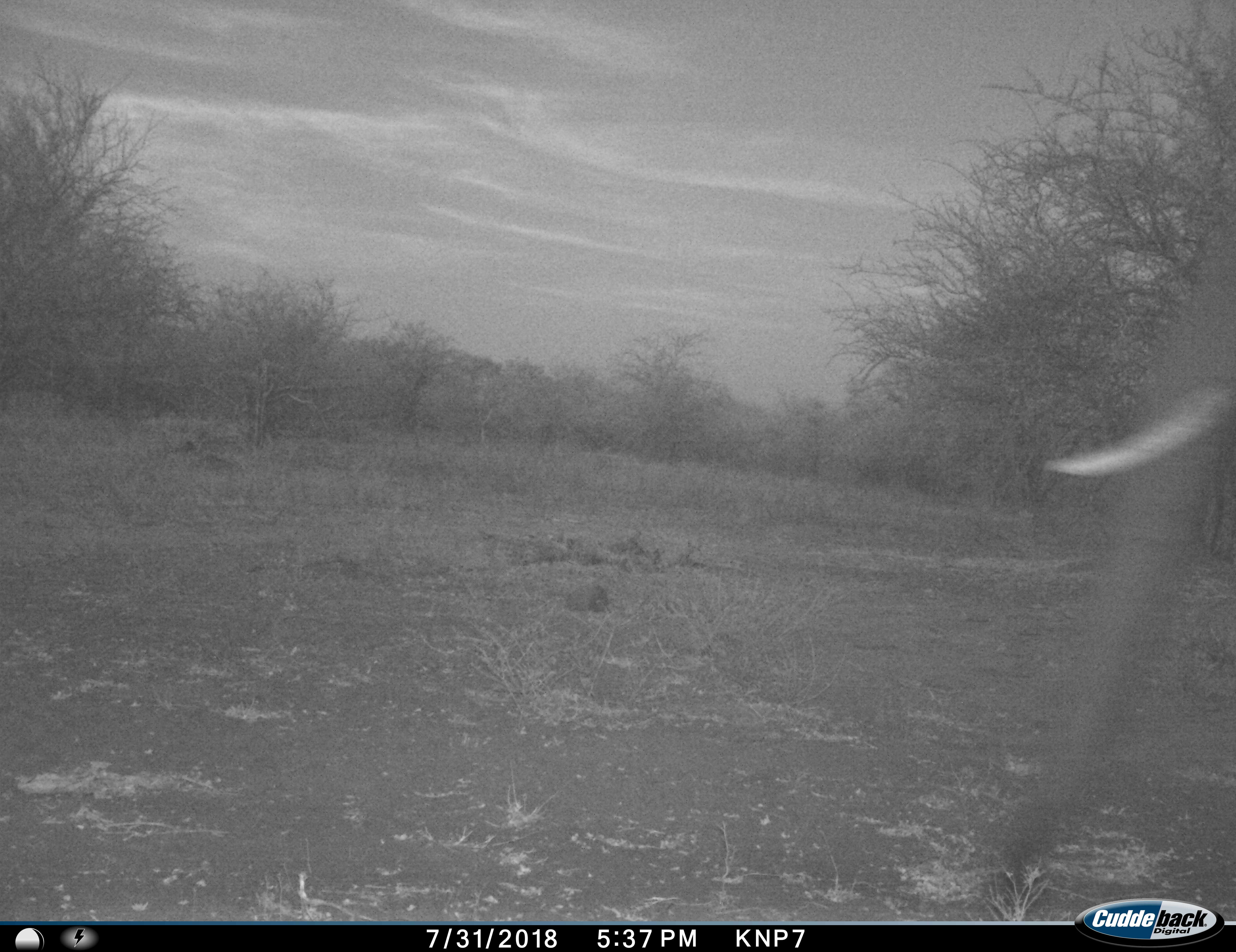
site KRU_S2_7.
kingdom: Animalia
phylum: Chordata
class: Mammalia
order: Proboscidea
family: Elephantidae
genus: Loxodonta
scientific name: Loxodonta africana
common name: african bush elephant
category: elephant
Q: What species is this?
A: Elephant (african bush elephant) (Loxodonta africana).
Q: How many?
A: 1.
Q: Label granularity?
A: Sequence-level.